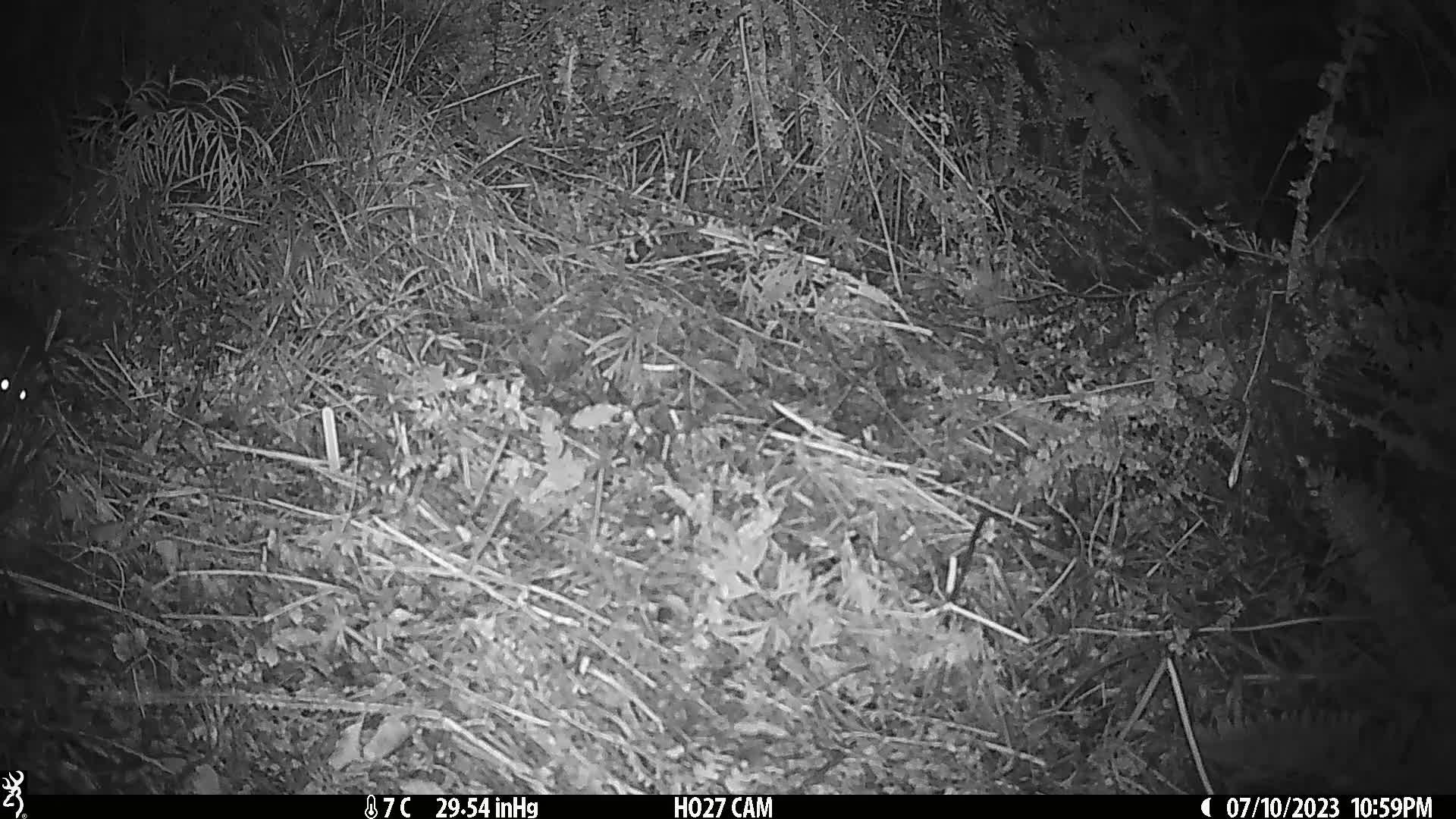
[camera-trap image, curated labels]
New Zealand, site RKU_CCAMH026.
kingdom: Animalia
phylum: Chordata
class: Mammalia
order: Rodentia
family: Muridae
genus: Rattus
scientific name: Rattus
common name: rat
Rat (Rattus).